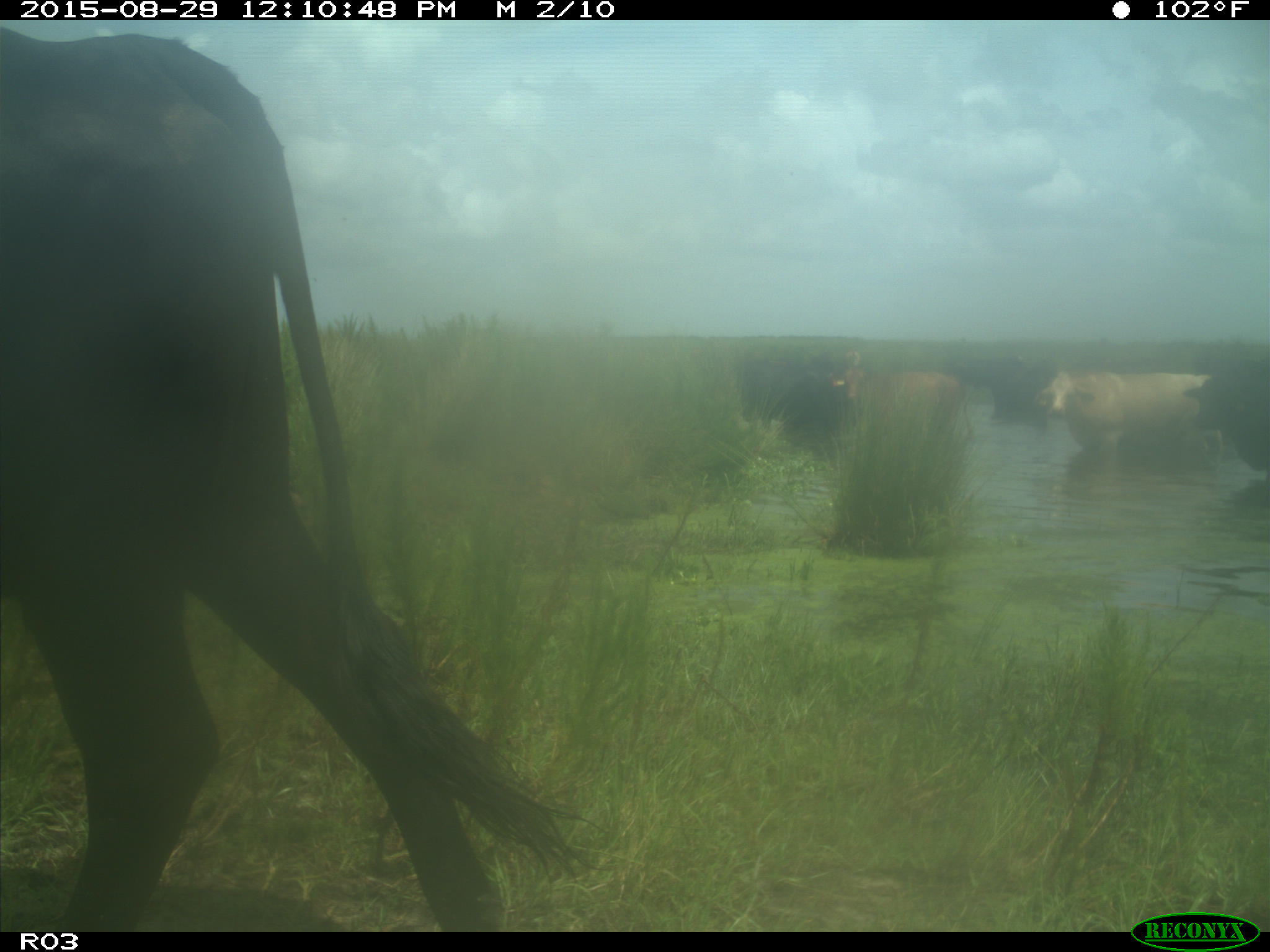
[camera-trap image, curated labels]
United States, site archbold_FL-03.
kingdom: Animalia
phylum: Chordata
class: Mammalia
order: Artiodactyla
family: Bovidae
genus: Bos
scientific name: Bos taurus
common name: domestic cow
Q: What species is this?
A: Bos taurus (domestic cow).